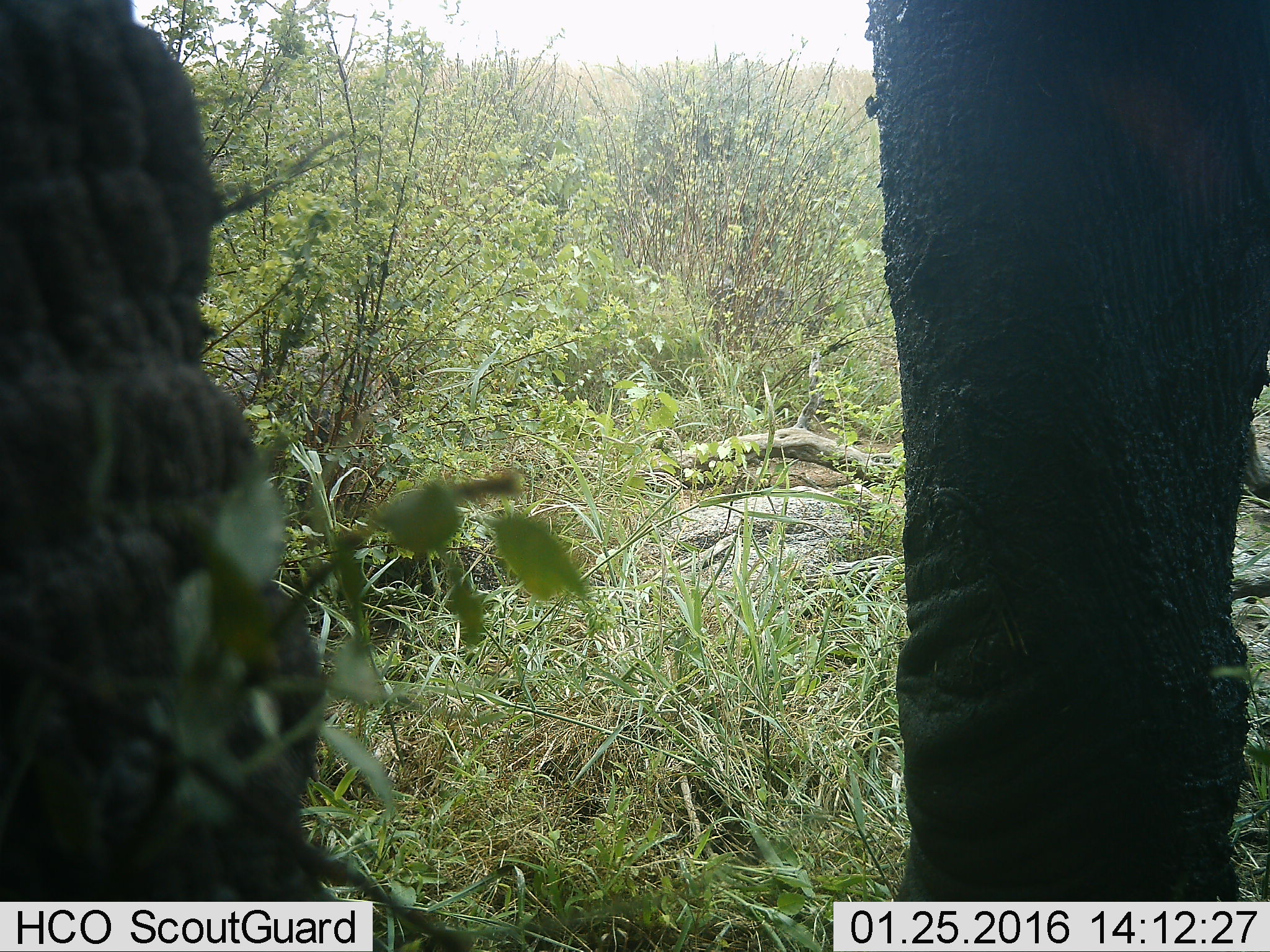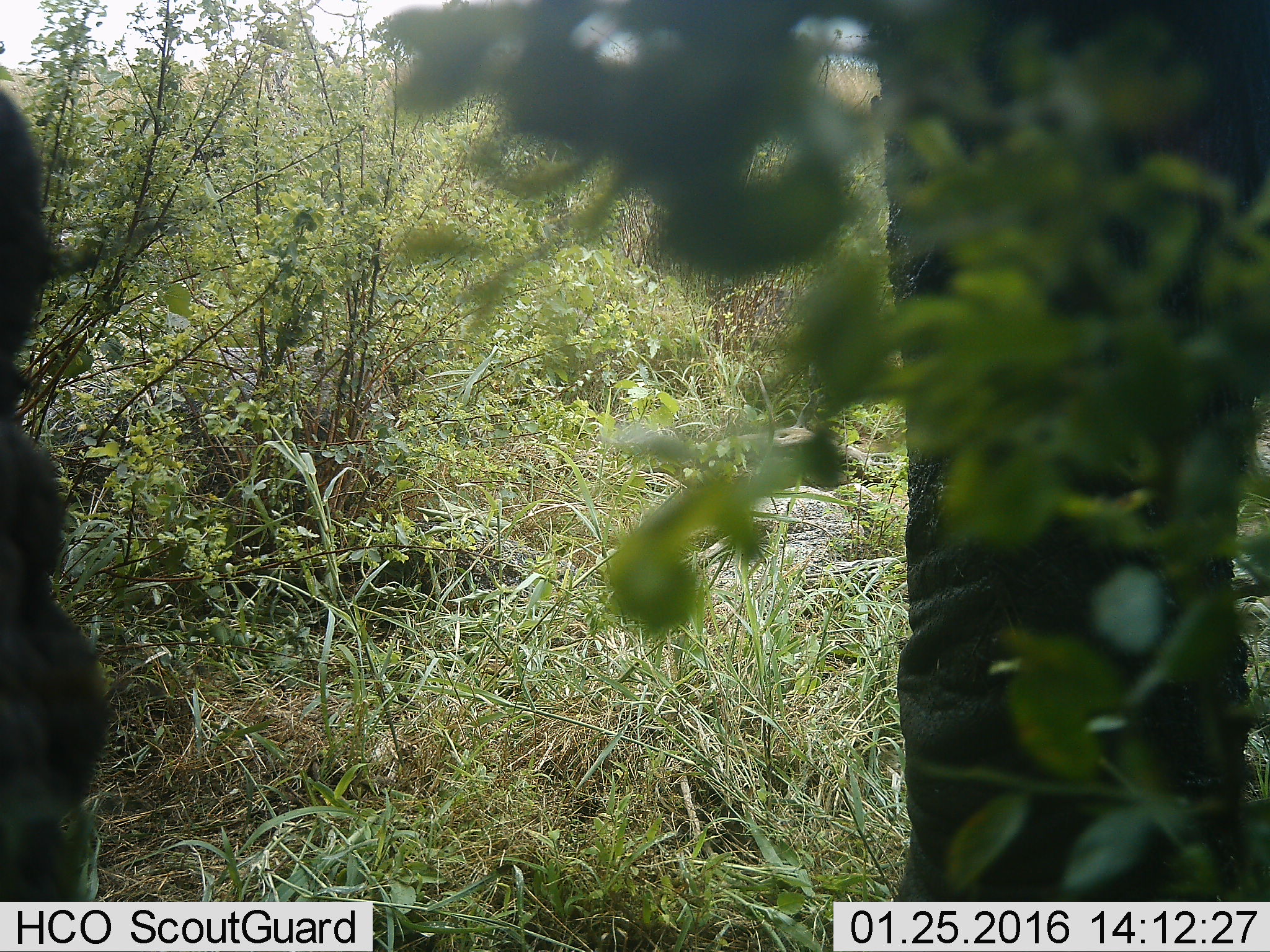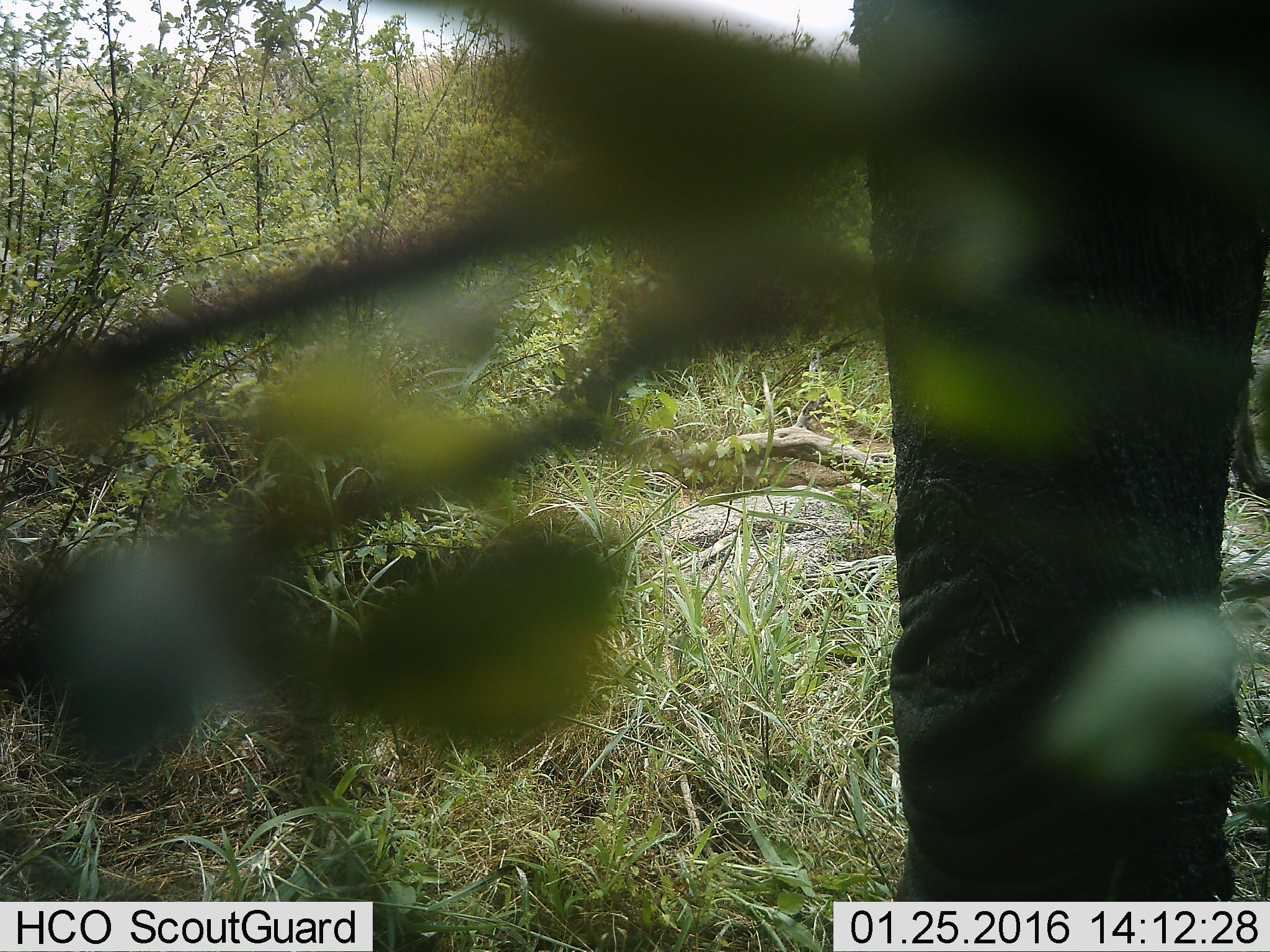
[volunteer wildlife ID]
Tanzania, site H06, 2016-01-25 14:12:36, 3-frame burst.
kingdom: Animalia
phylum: Chordata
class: Mammalia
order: Proboscidea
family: Elephantidae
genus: Loxodonta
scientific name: Loxodonta africana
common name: african bush elephant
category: elephant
Elephant (african bush elephant) (Loxodonta africana), count 1. Behavior (volunteer vote fractions): standing 60%, resting 0%, moving 20%, interacting 0%. Young present (vote fraction): 0%. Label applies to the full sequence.